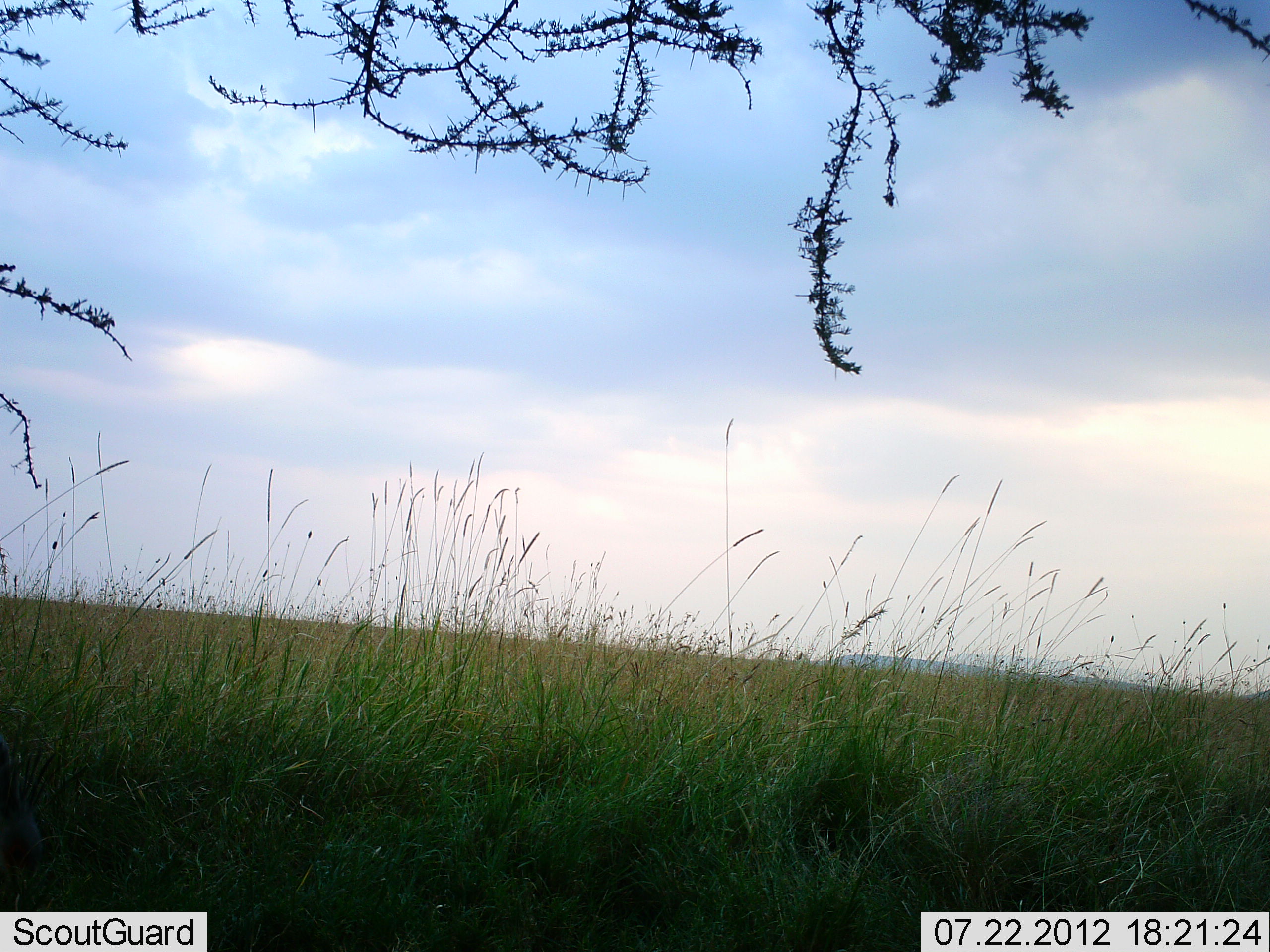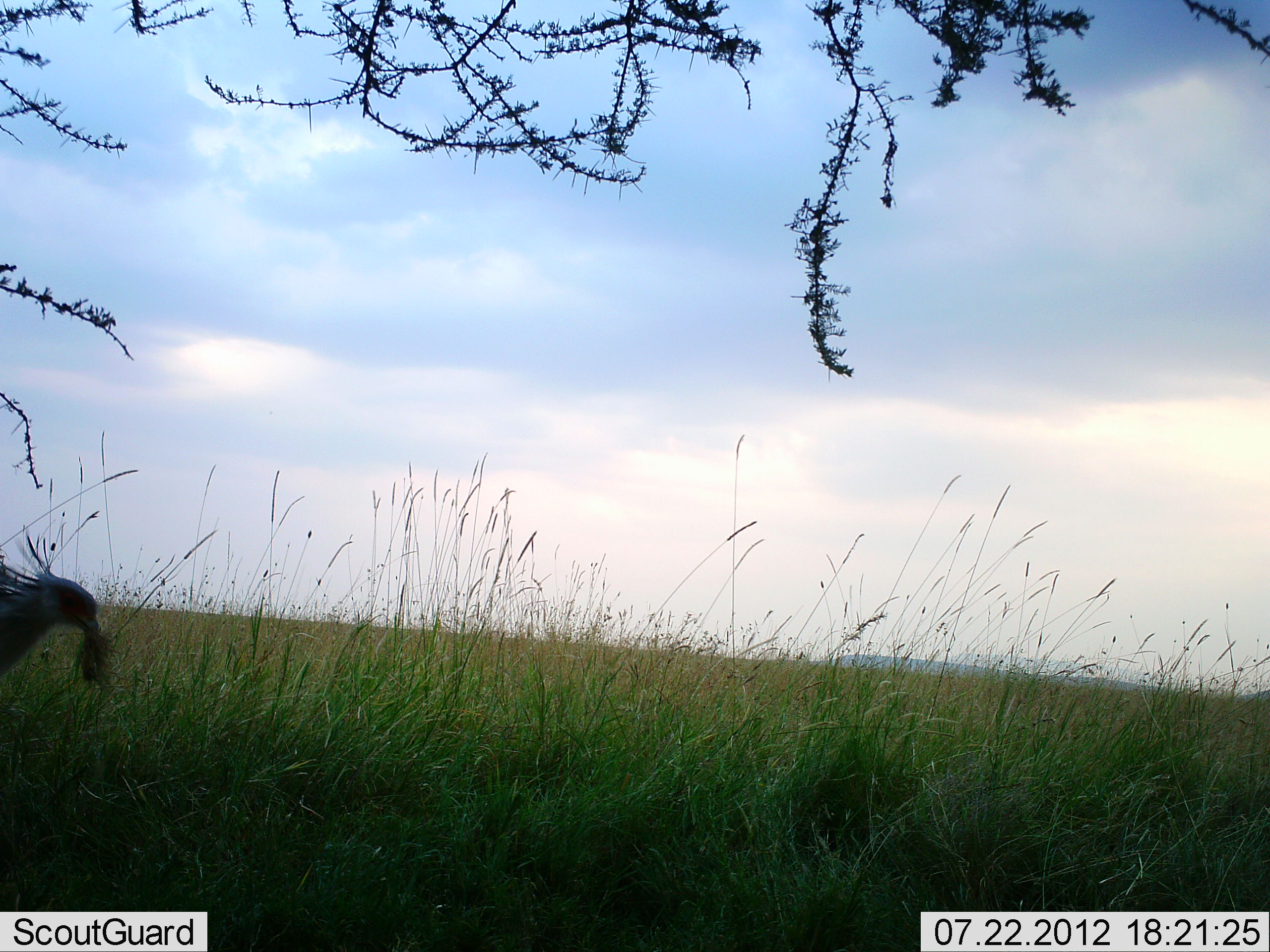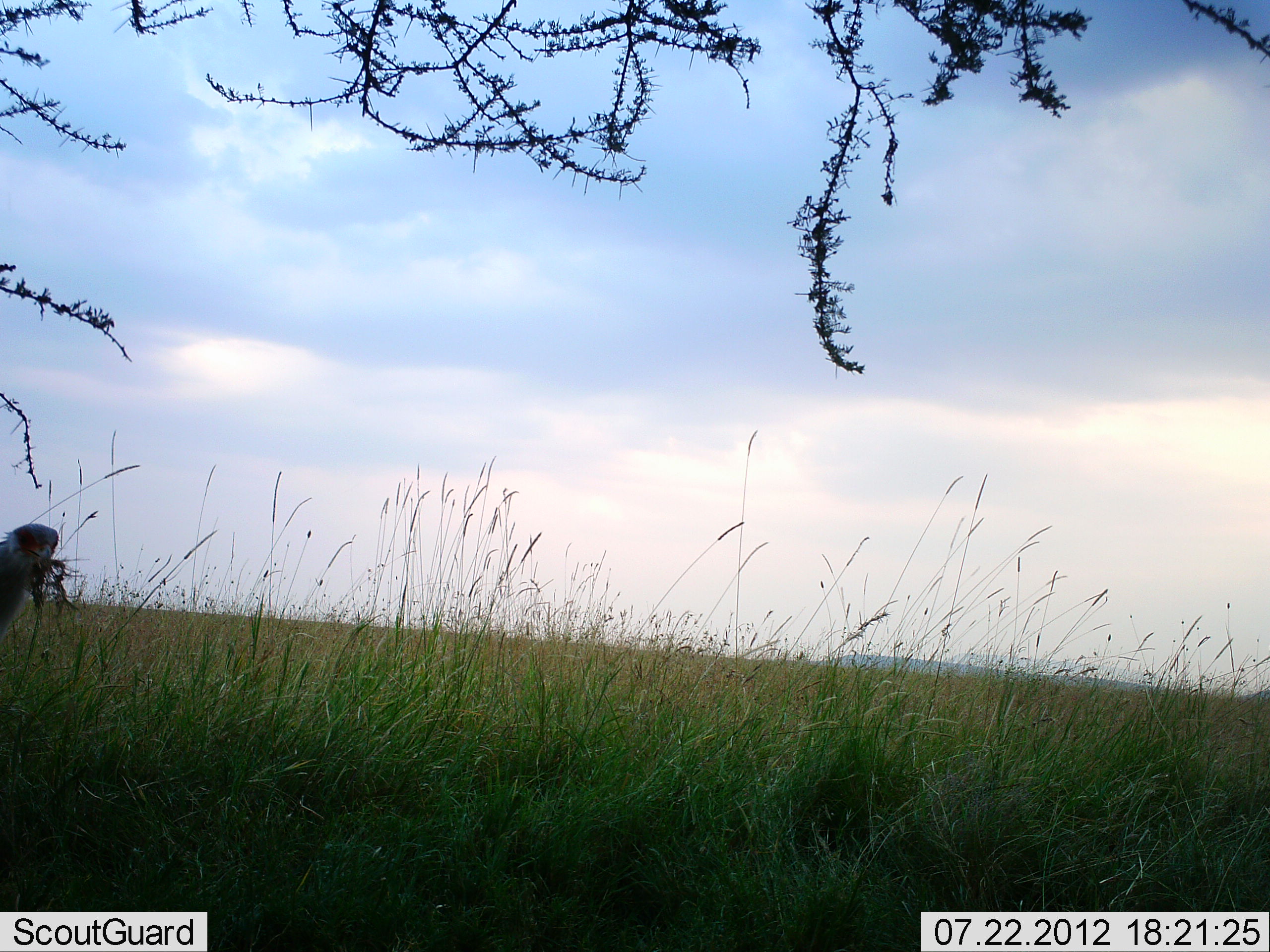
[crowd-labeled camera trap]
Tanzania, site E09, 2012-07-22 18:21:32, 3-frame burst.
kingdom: Animalia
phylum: Chordata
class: Aves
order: Accipitriformes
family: Sagittariidae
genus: Sagittarius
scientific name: Sagittarius serpentarius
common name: secretary bird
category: secretarybird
Secretarybird (secretary bird) (Sagittarius serpentarius), count 1. Behavior (volunteer vote fractions): standing 10%, resting 0%, moving 50%, interacting 0%. Young present (vote fraction): 0%. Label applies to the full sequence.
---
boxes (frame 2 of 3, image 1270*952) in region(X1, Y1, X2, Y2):
animal: region(2, 532, 115, 707)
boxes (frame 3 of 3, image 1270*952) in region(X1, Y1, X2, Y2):
animal: region(0, 519, 73, 637)